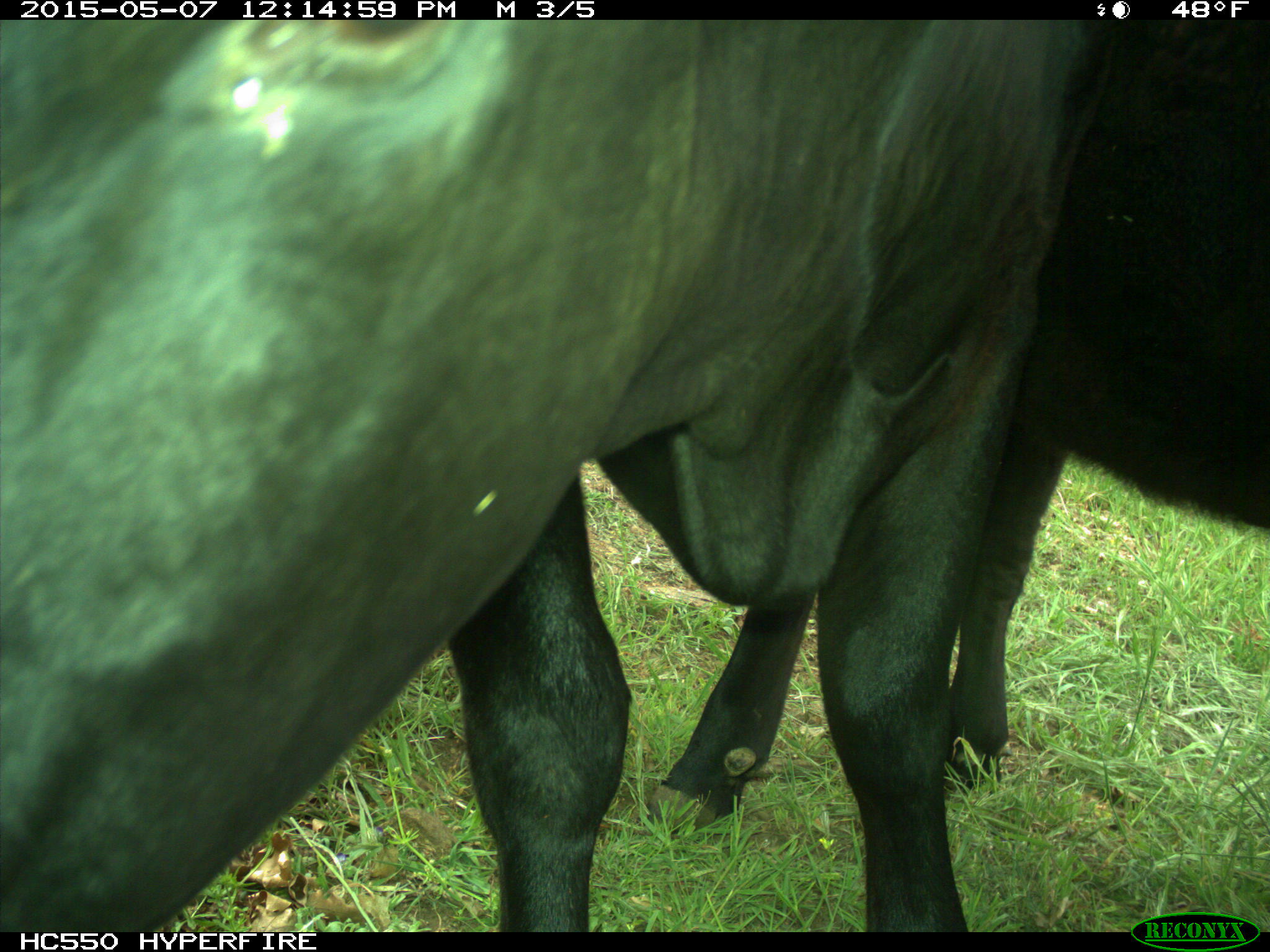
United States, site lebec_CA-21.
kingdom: Animalia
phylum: Chordata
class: Mammalia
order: Artiodactyla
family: Bovidae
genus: Bos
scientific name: Bos taurus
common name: domestic cow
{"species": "Bos taurus (domestic cow)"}